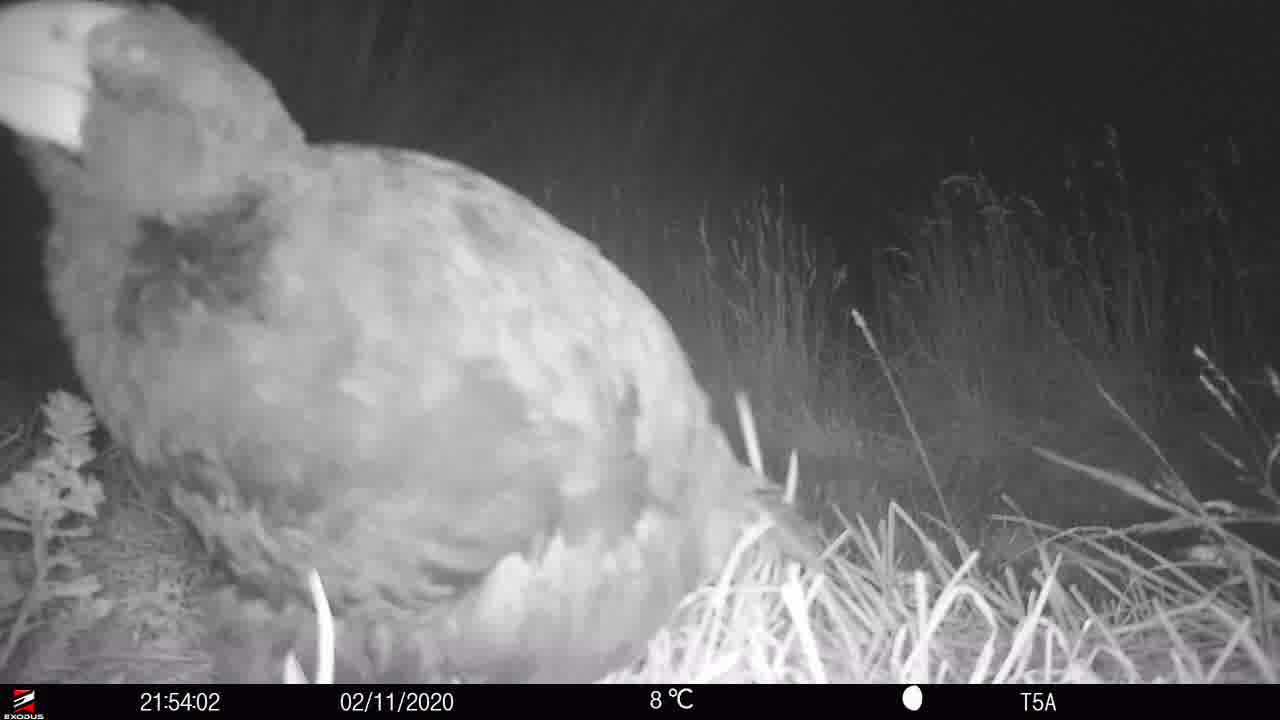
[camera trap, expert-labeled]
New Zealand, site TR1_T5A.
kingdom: Animalia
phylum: Chordata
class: Aves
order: Gruiformes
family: Rallidae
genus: Porphyrio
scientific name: Porphyrio mantelli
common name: takahe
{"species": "takahe (Porphyrio mantelli)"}